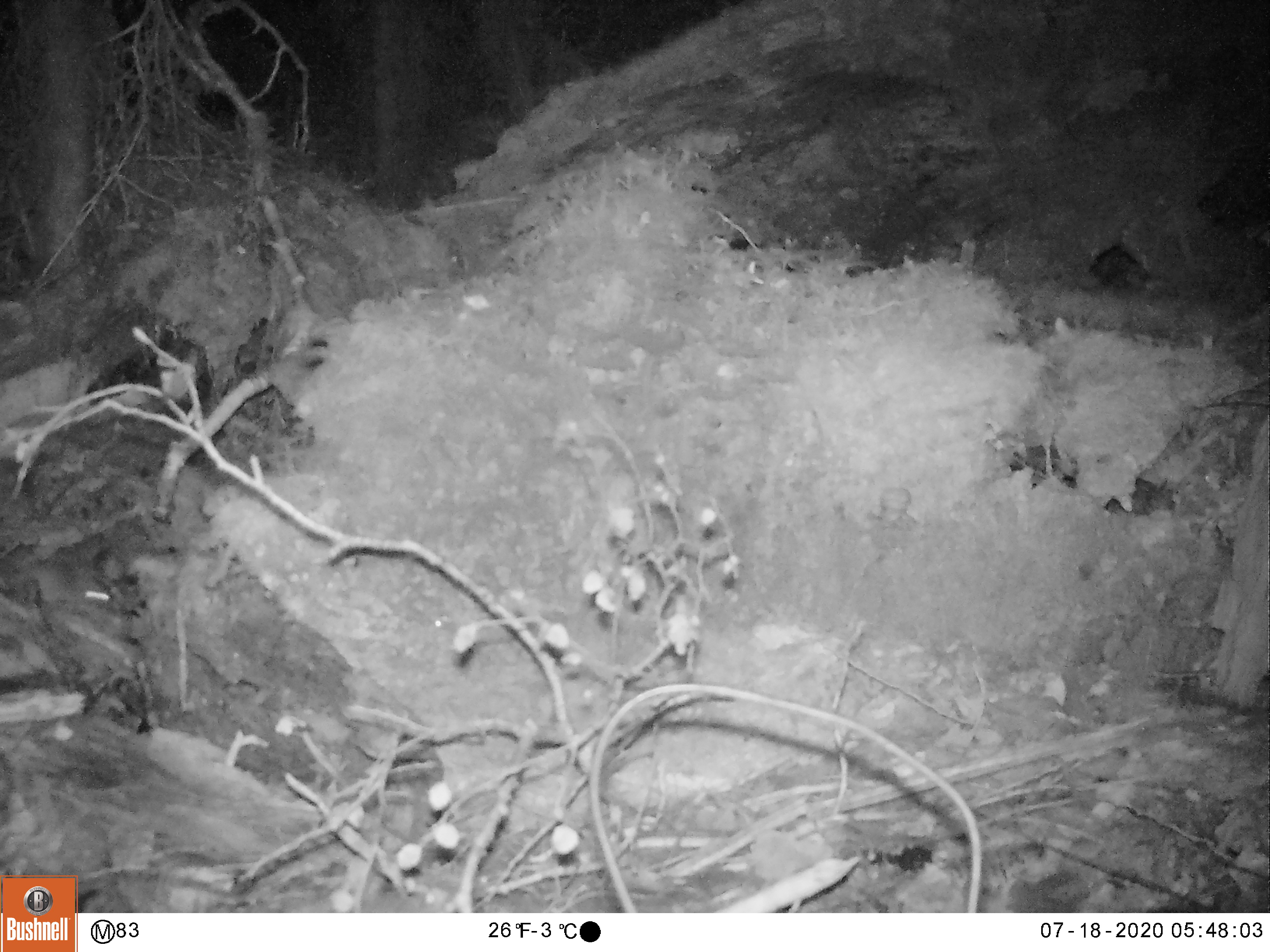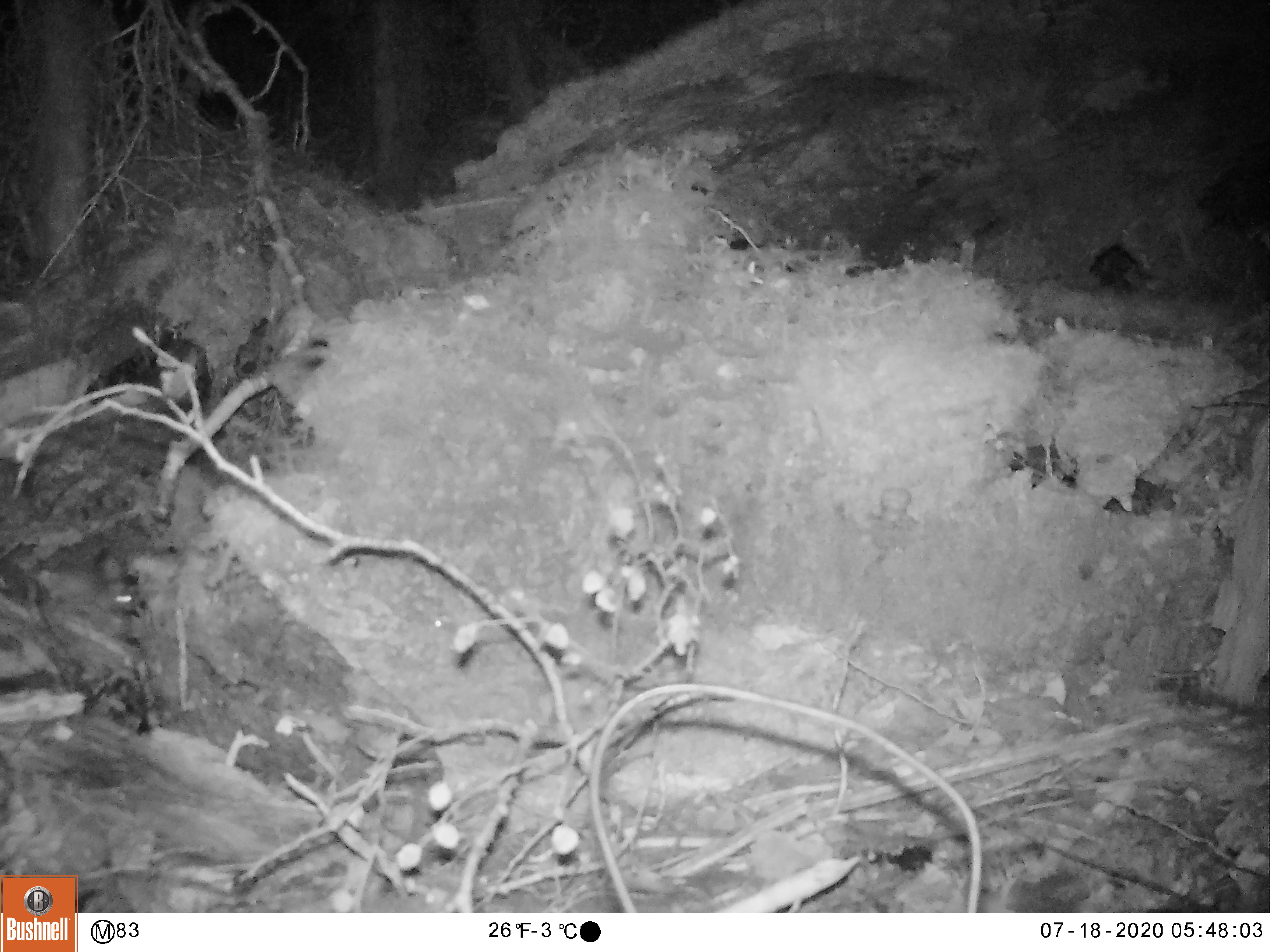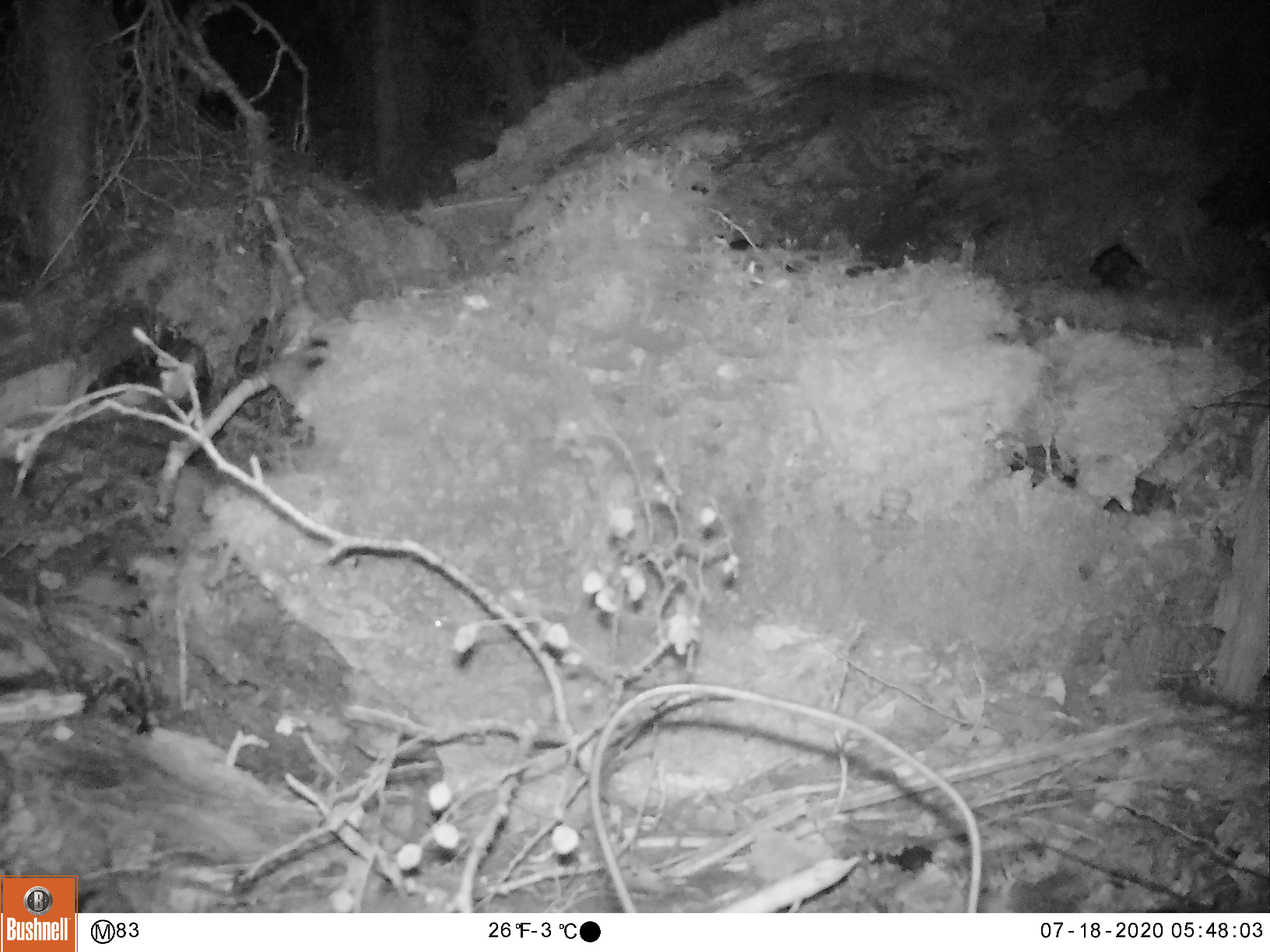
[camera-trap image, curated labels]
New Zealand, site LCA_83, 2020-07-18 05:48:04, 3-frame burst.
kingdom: Animalia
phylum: Chordata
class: Mammalia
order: Rodentia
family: Muridae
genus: Mus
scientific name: Mus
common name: mouse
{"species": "mouse (Mus)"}